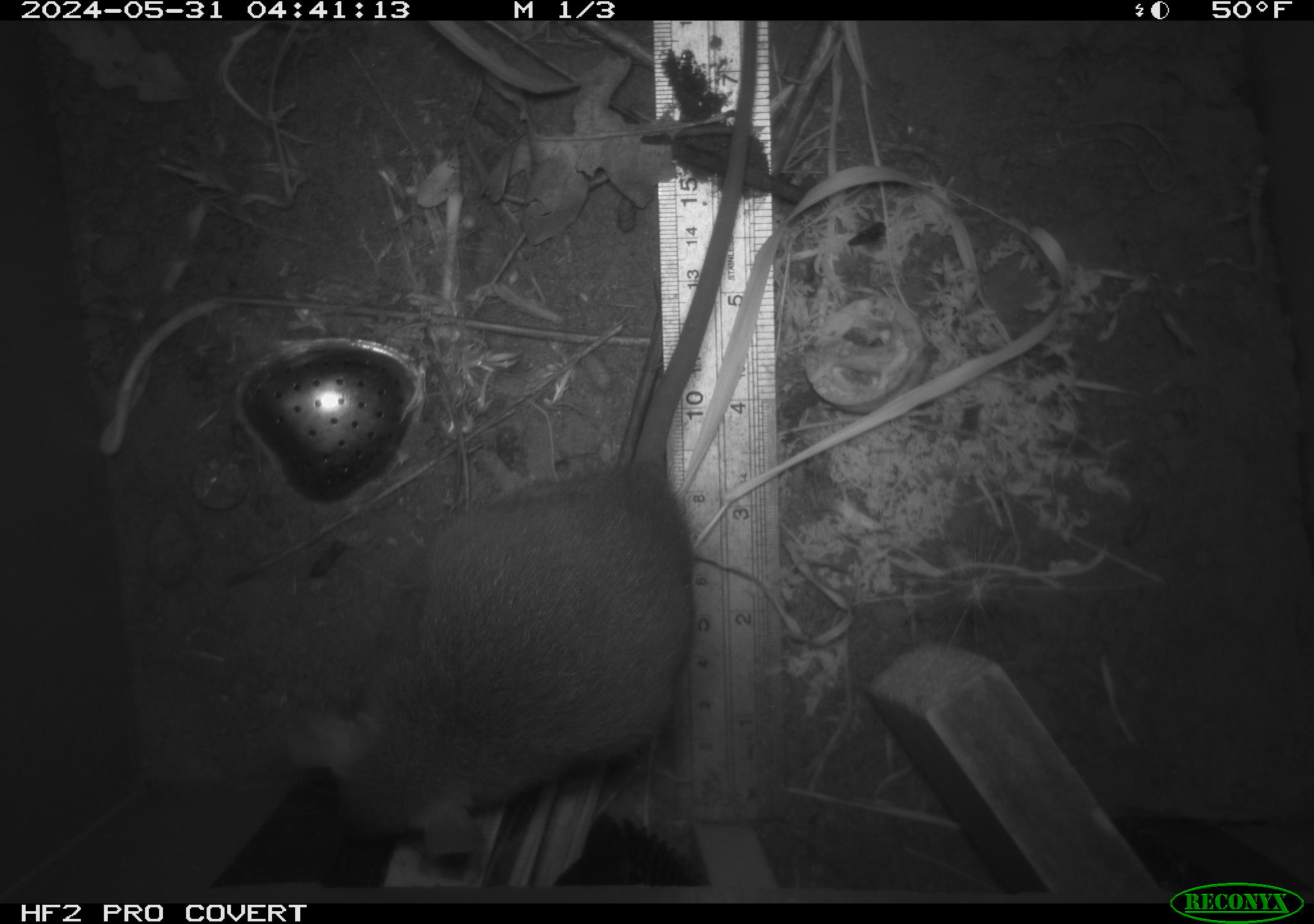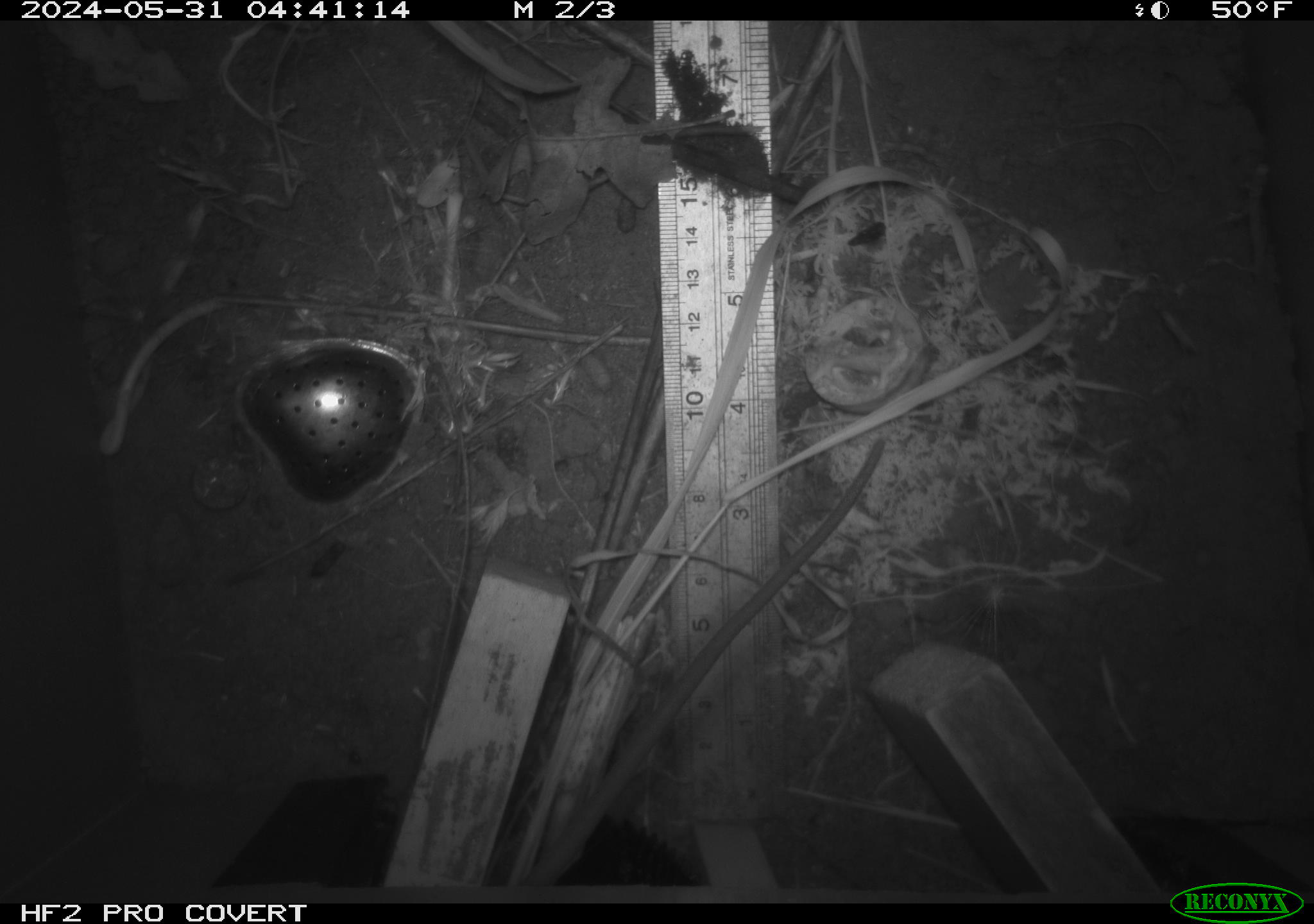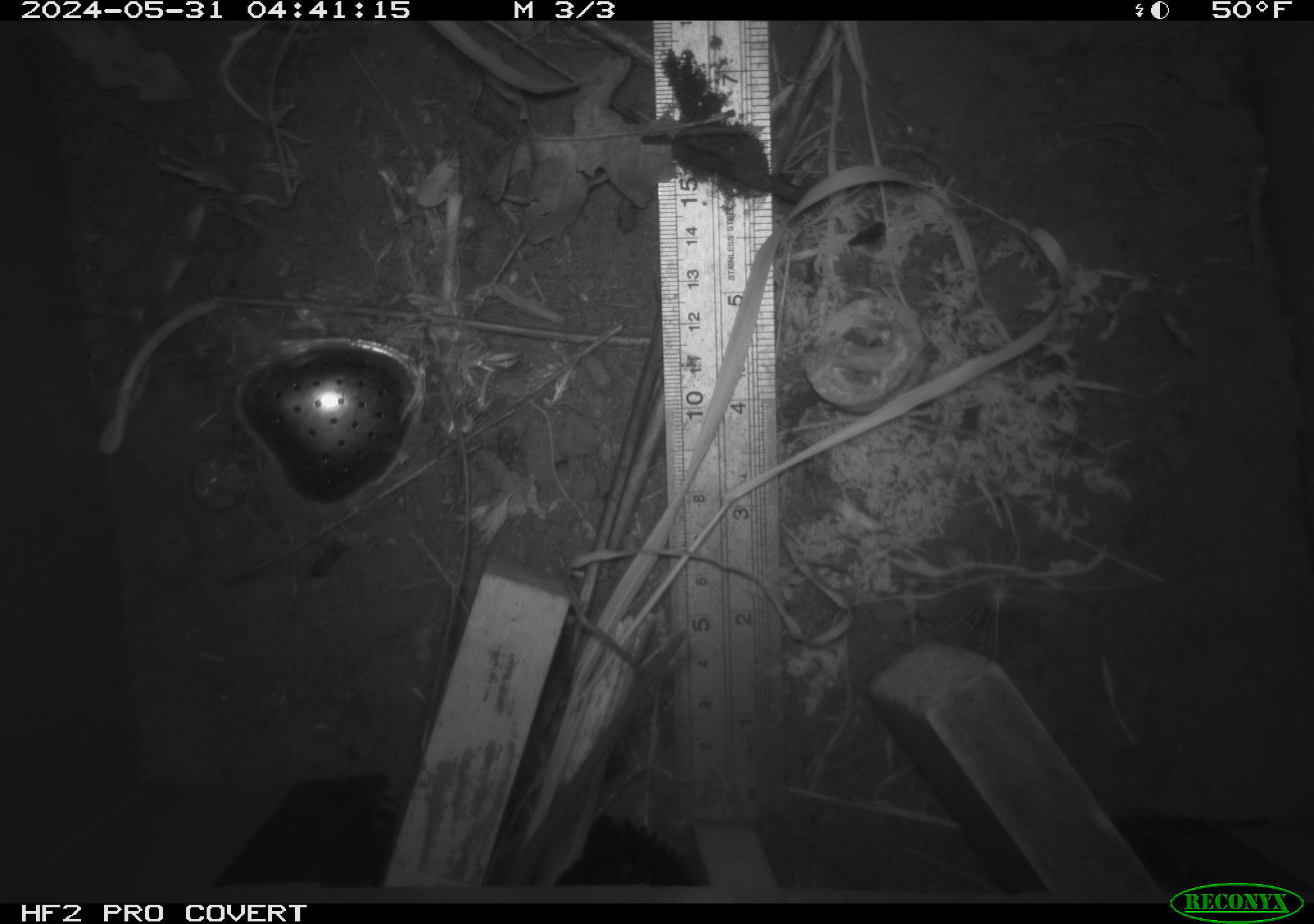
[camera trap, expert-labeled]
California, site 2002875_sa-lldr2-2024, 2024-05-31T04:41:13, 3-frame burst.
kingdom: Animalia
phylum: Chordata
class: Mammalia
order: Rodentia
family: Muridae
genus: Rattus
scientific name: Rattus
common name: rat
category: rattus species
Rattus species (rat) (Rattus).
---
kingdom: Animalia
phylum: Chordata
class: Mammalia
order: Rodentia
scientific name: Rodentia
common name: rodent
Rodent (Rodentia).